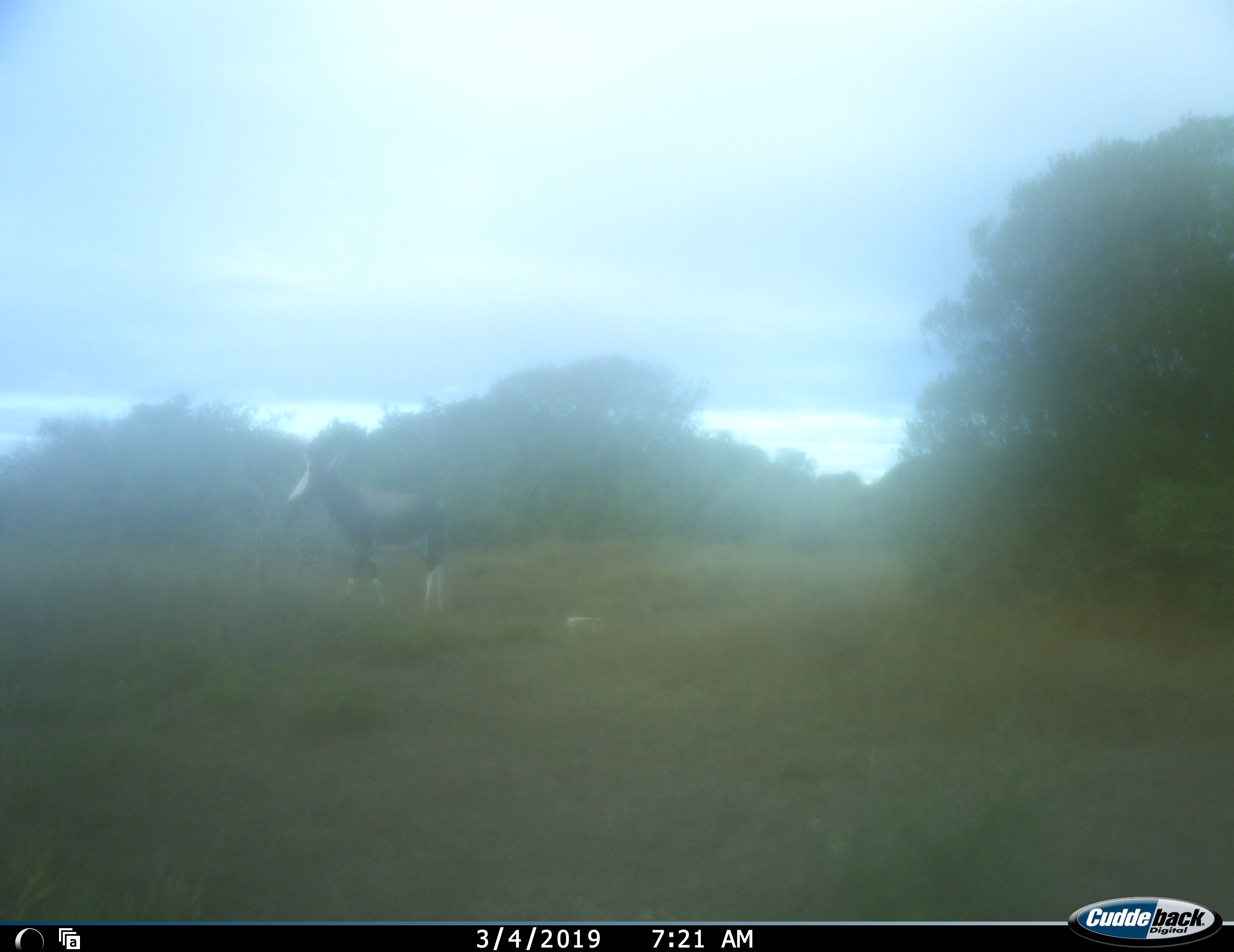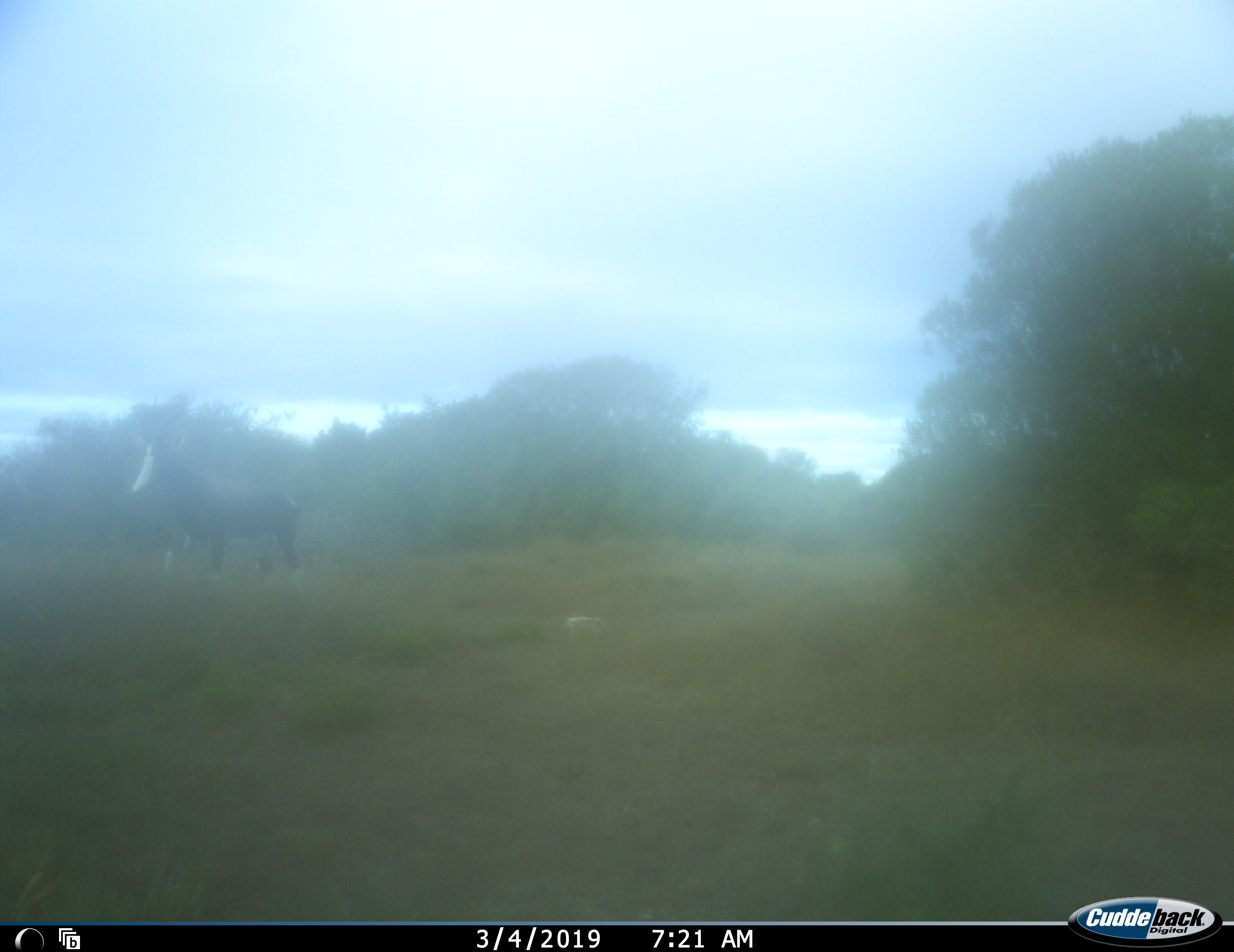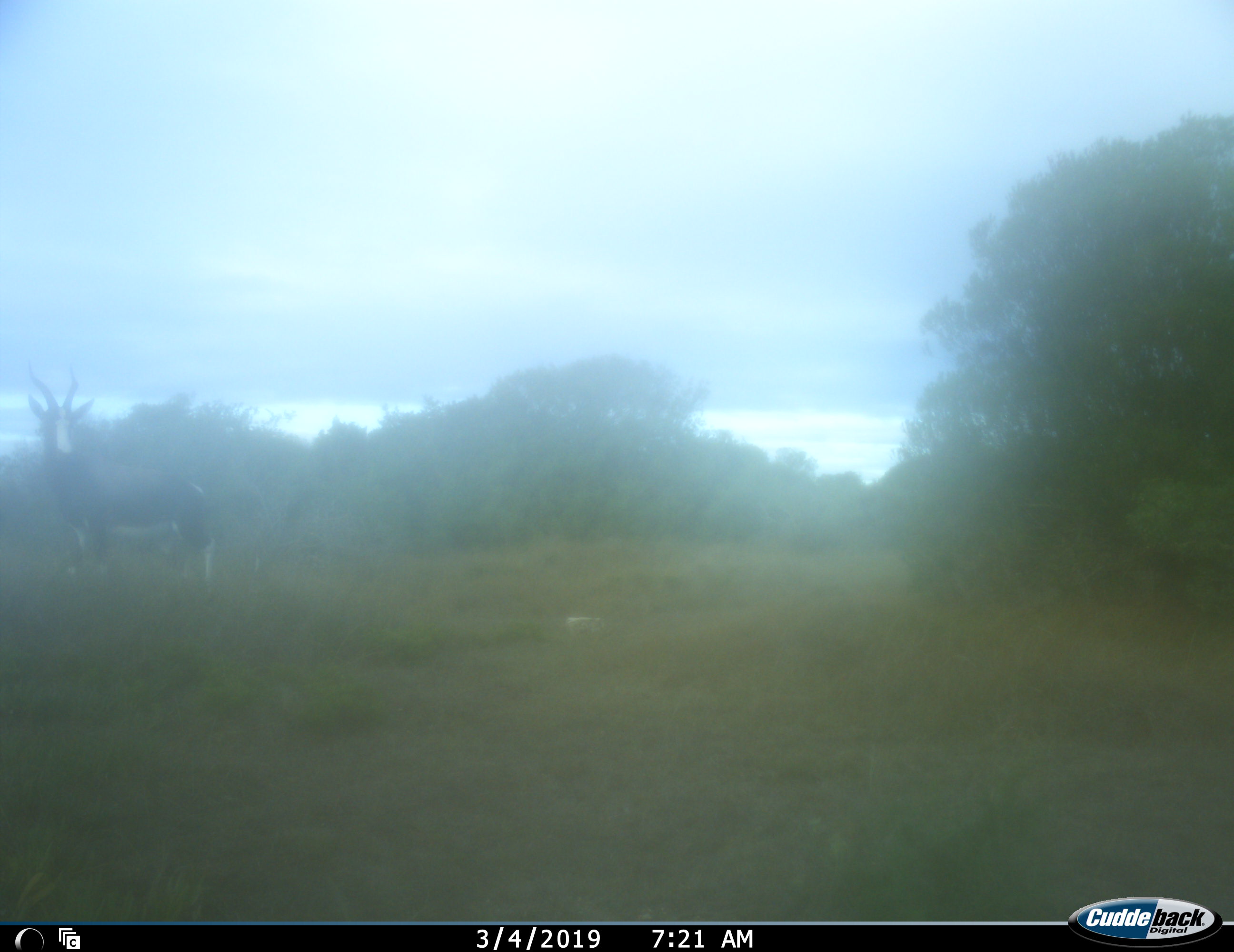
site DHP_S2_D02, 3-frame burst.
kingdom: Animalia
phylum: Chordata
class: Mammalia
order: Artiodactyla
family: Bovidae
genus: Damaliscus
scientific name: Damaliscus pygargus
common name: bontebok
Bontebok (Damaliscus pygargus), count 1. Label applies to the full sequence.